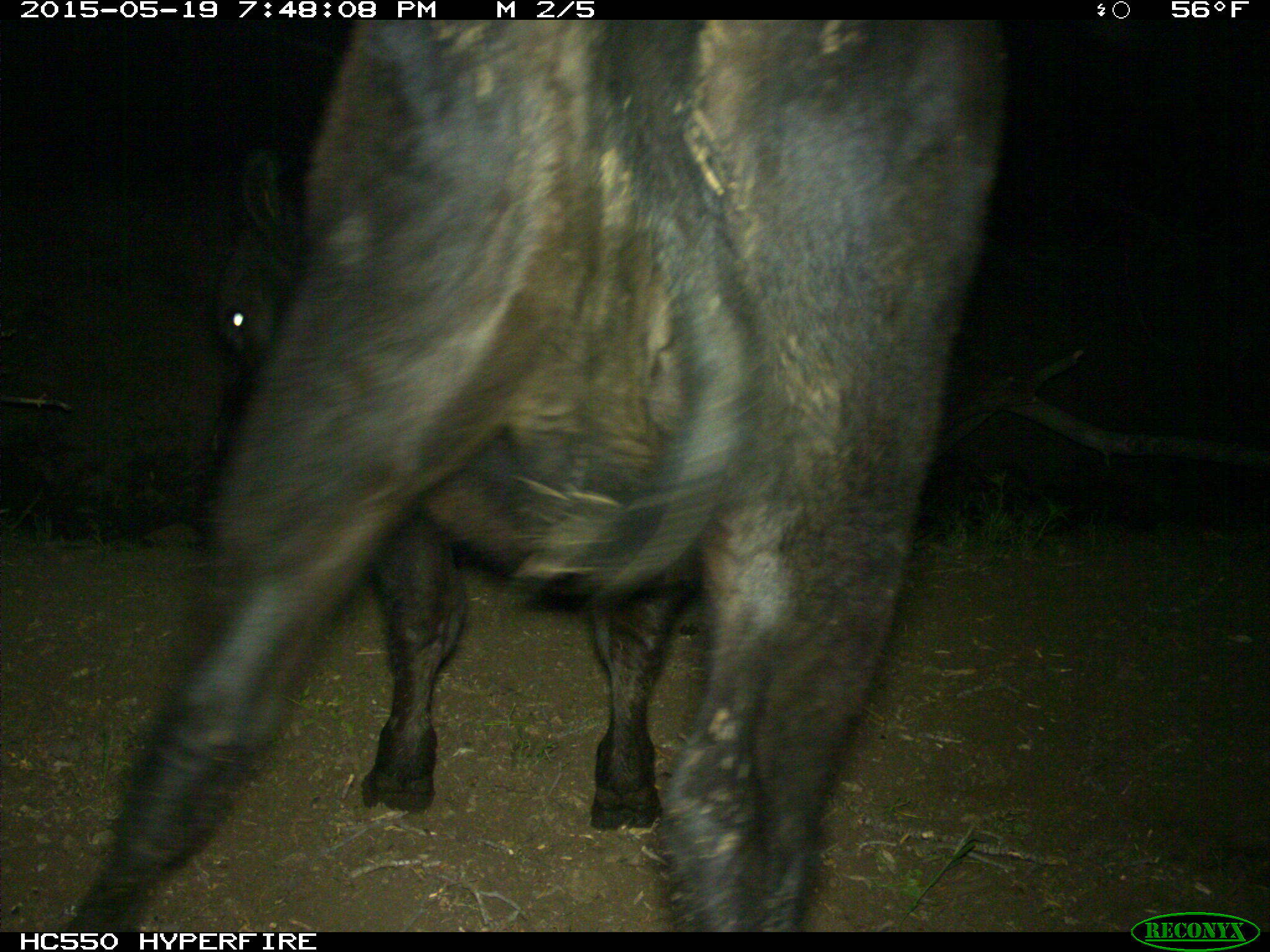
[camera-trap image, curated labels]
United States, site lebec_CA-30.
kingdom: Animalia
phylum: Chordata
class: Mammalia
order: Artiodactyla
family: Bovidae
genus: Bos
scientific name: Bos taurus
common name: domestic cow